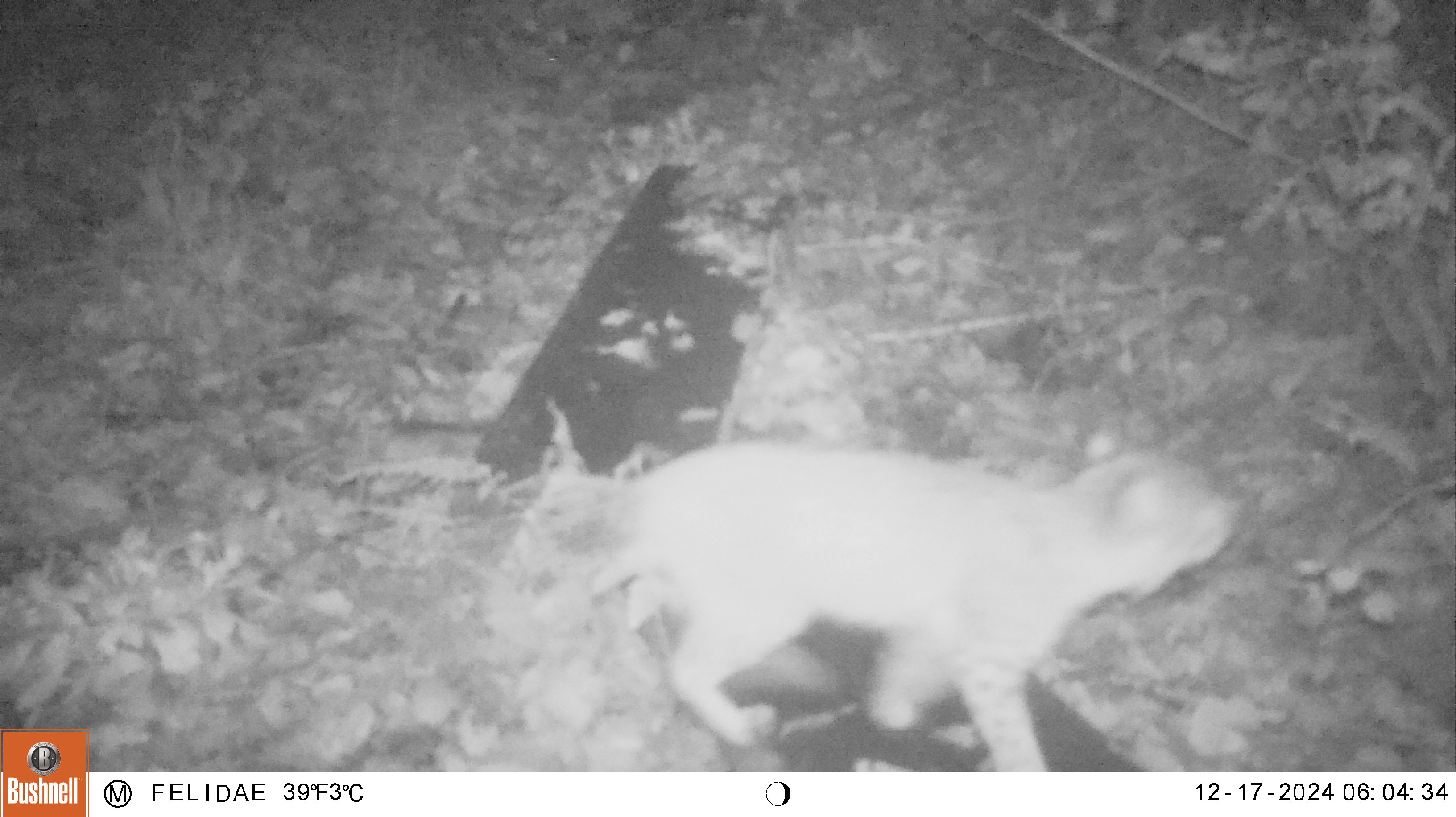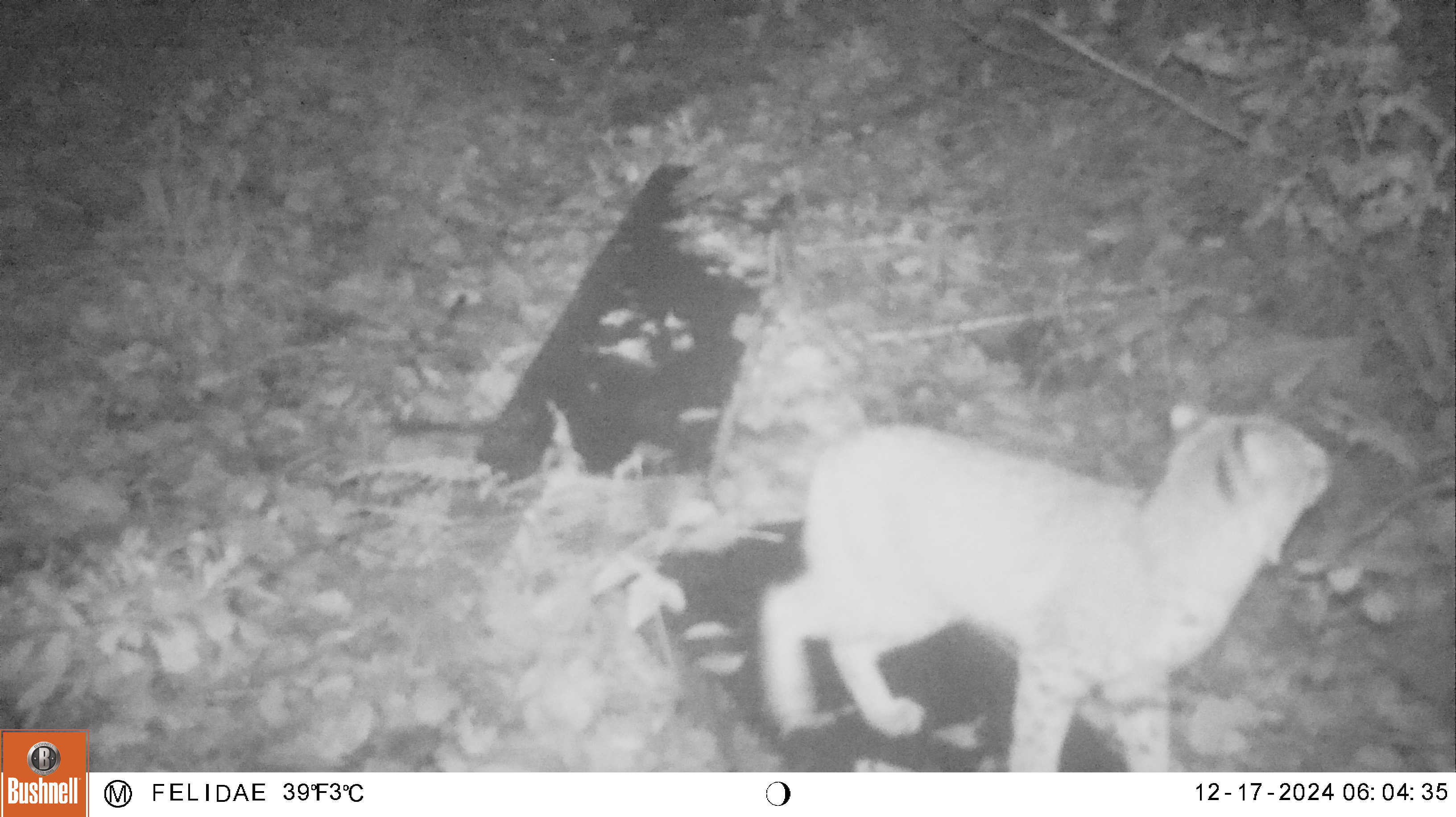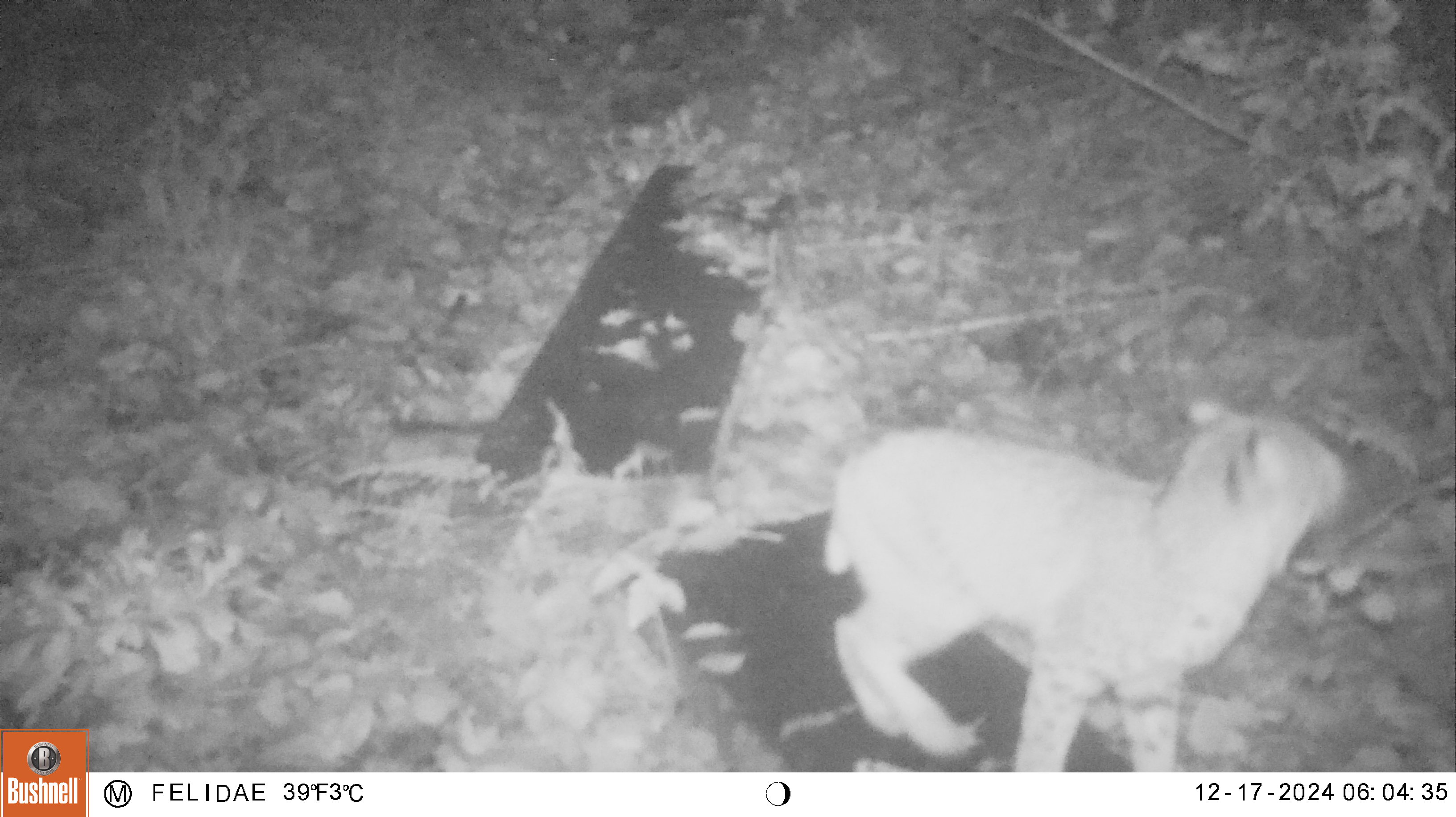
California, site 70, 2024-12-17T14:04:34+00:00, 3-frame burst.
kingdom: Animalia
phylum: Chordata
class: Mammalia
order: Carnivora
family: Felidae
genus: Lynx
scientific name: Lynx rufus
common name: bobcat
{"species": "bobcat (Lynx rufus)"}